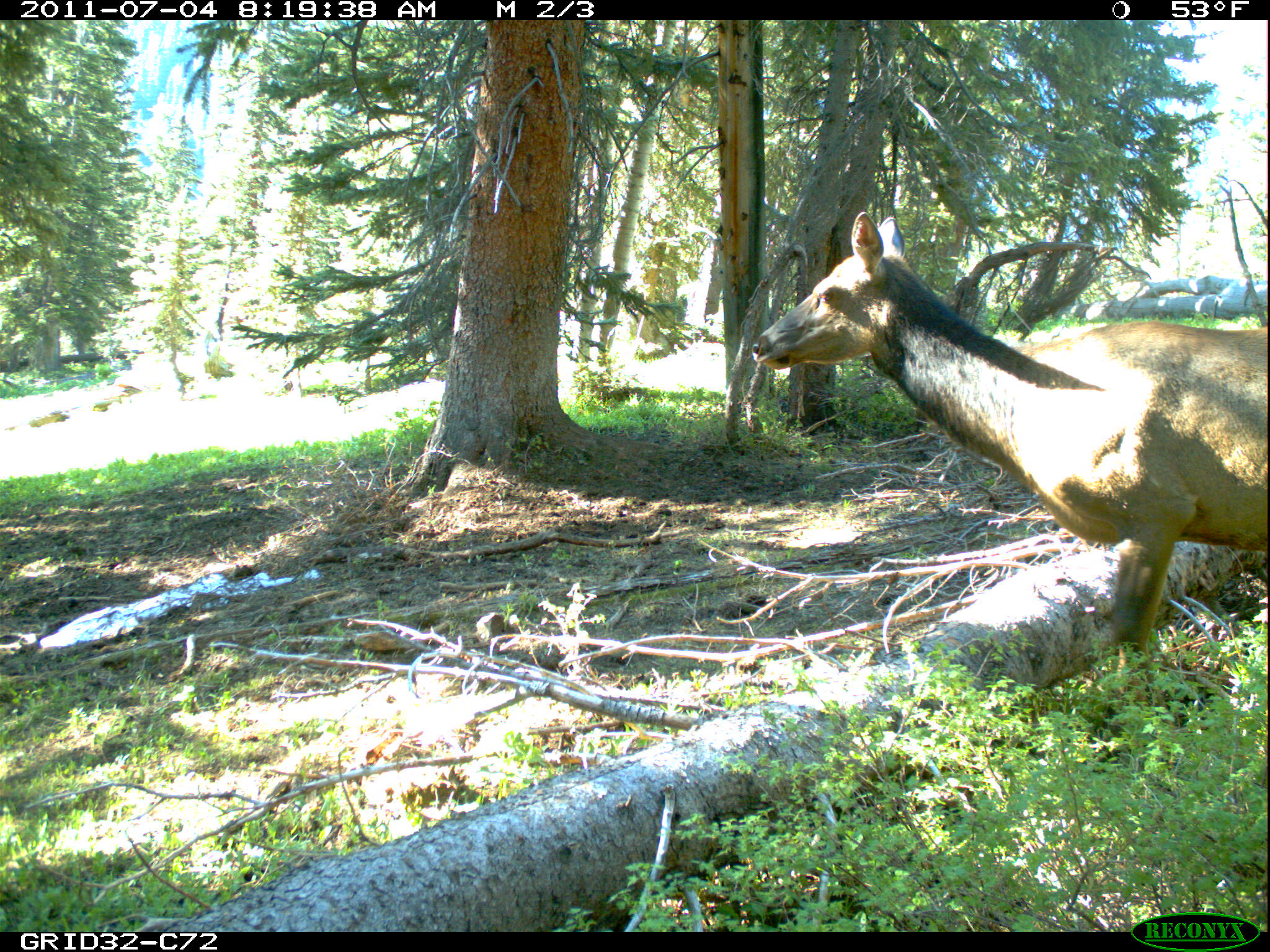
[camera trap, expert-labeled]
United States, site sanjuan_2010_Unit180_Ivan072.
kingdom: Animalia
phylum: Chordata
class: Mammalia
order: Artiodactyla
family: Cervidae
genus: Cervus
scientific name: Cervus elaphus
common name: red deer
Cervus elaphus (red deer).